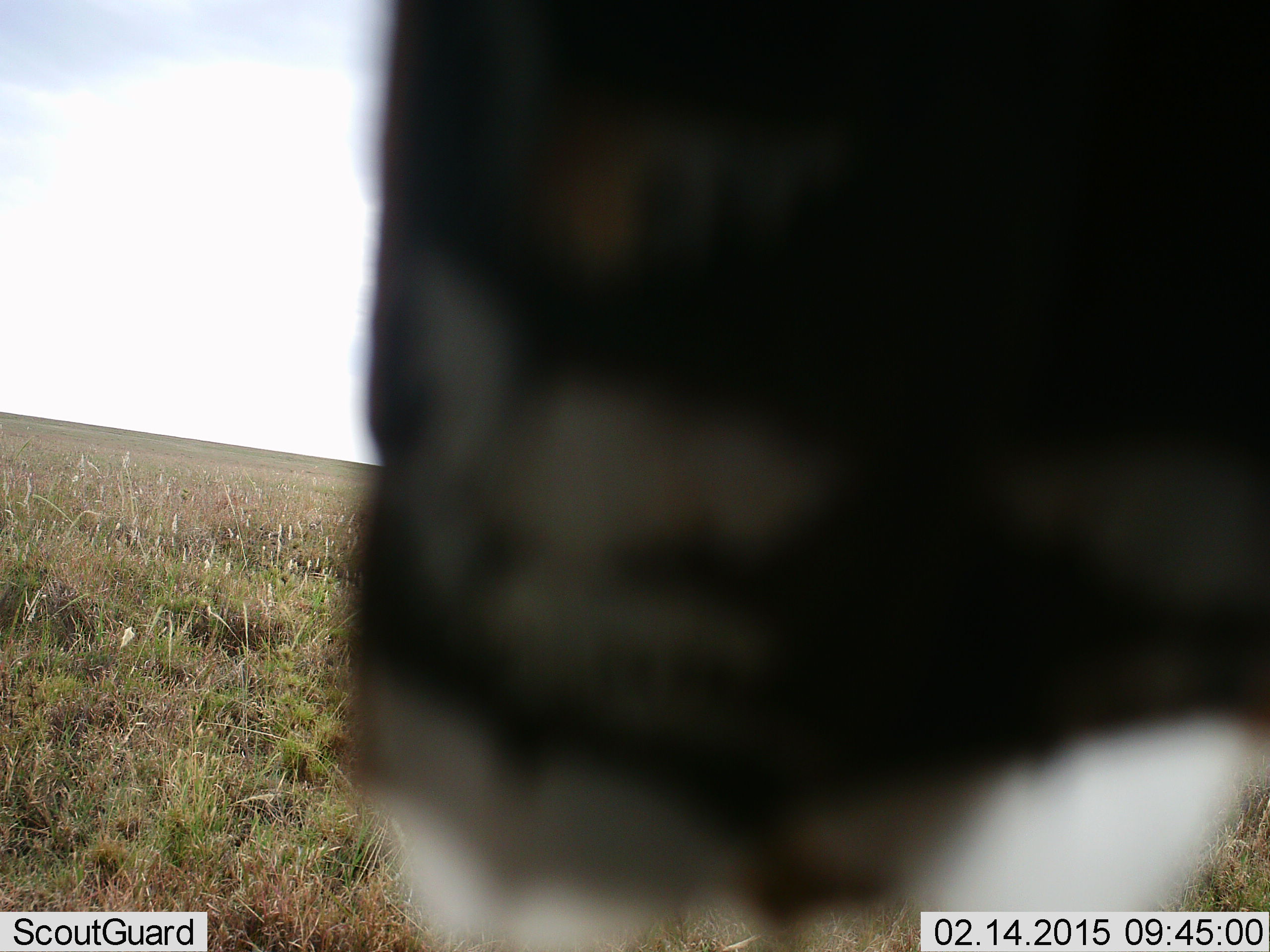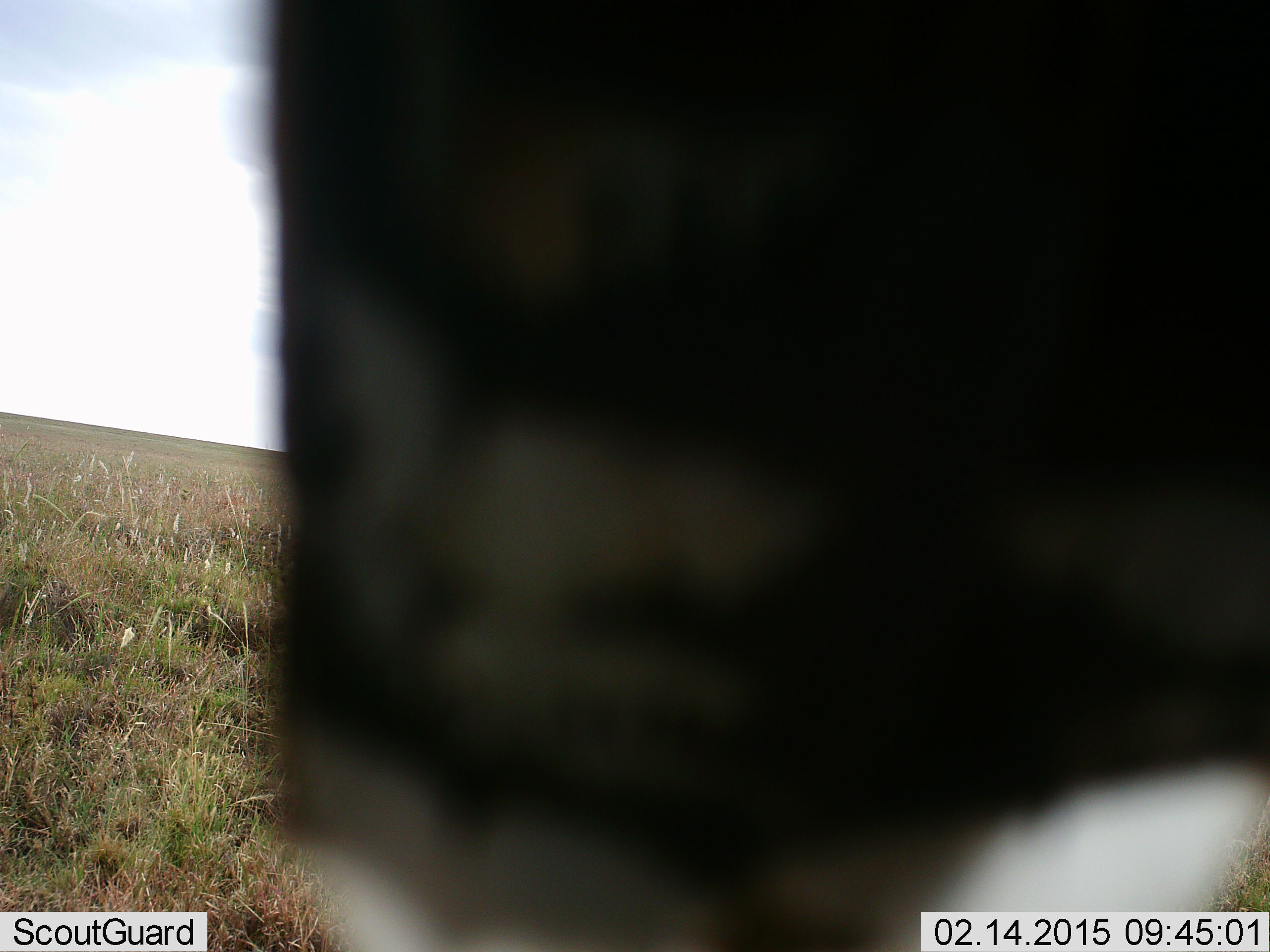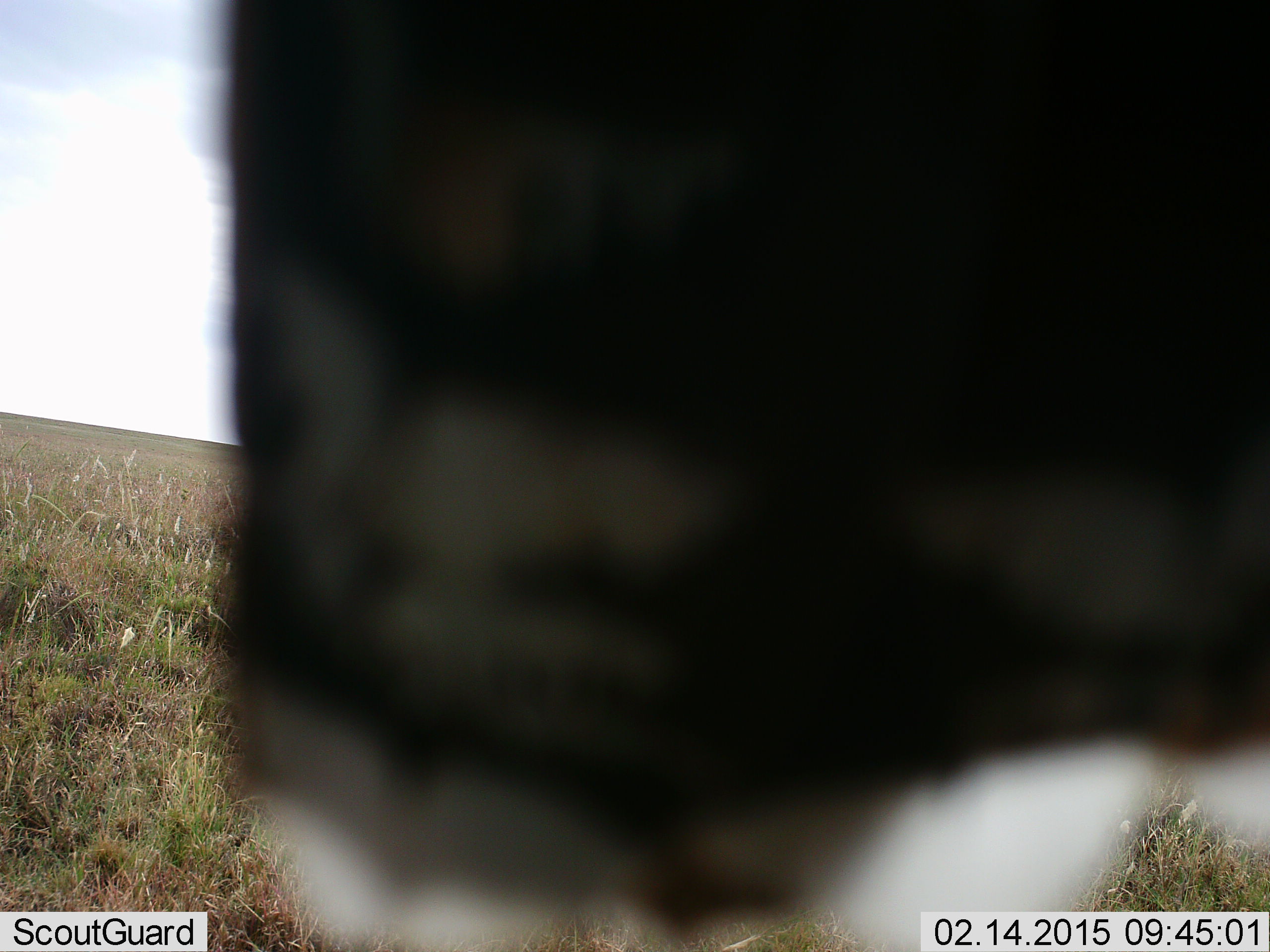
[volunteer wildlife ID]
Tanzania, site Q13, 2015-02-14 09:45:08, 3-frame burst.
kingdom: Animalia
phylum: Chordata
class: Mammalia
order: Perissodactyla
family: Equidae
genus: Equus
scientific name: Equus quagga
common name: plains zebra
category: zebra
Zebra (plains zebra) (Equus quagga), count 1. Behavior (volunteer vote fractions): standing 50%, resting 0%, moving 0%, interacting 0%. Young present (vote fraction): 0%. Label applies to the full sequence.